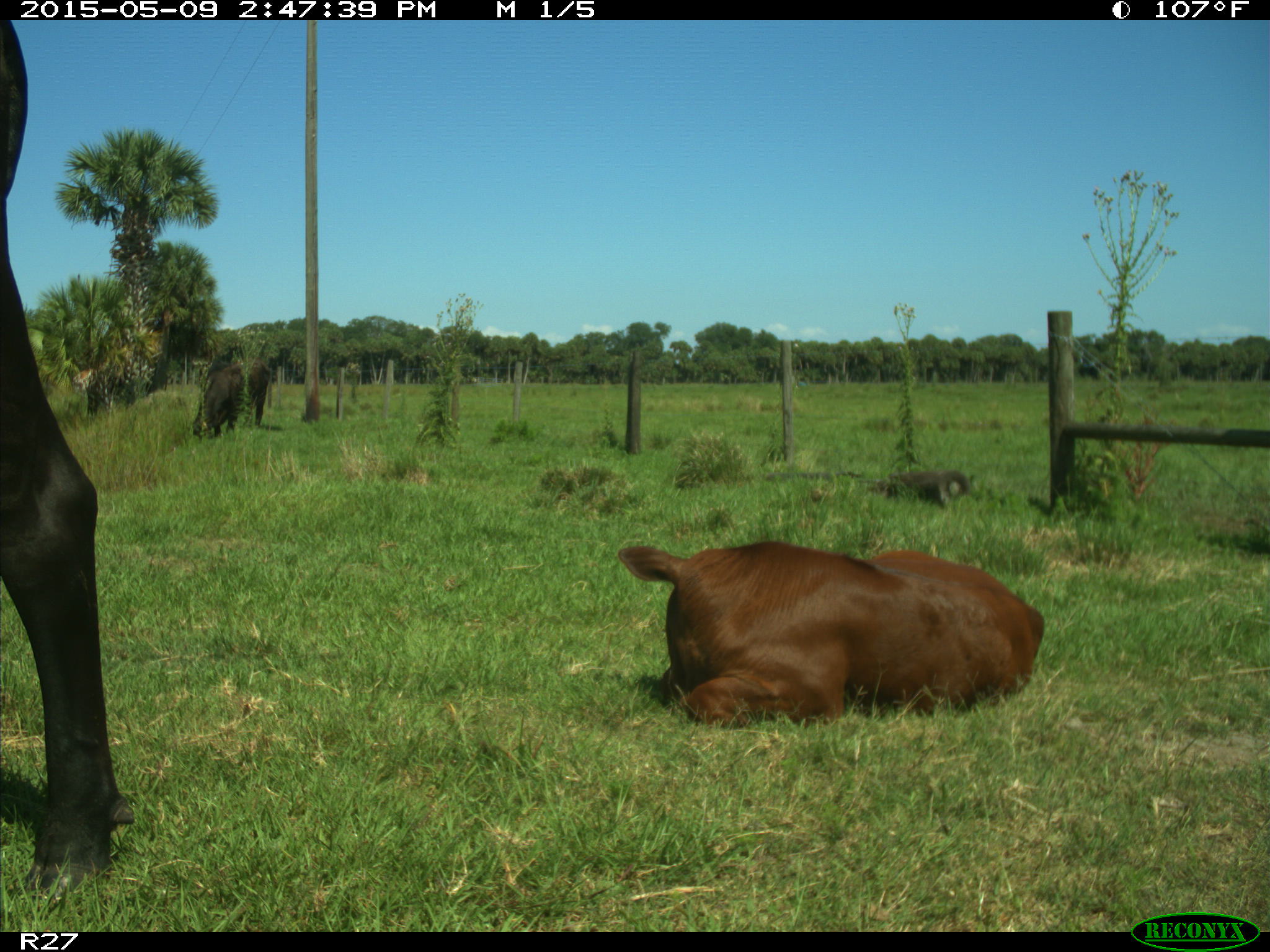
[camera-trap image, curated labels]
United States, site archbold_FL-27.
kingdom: Animalia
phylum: Chordata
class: Mammalia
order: Artiodactyla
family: Bovidae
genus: Bos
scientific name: Bos taurus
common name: domestic cow